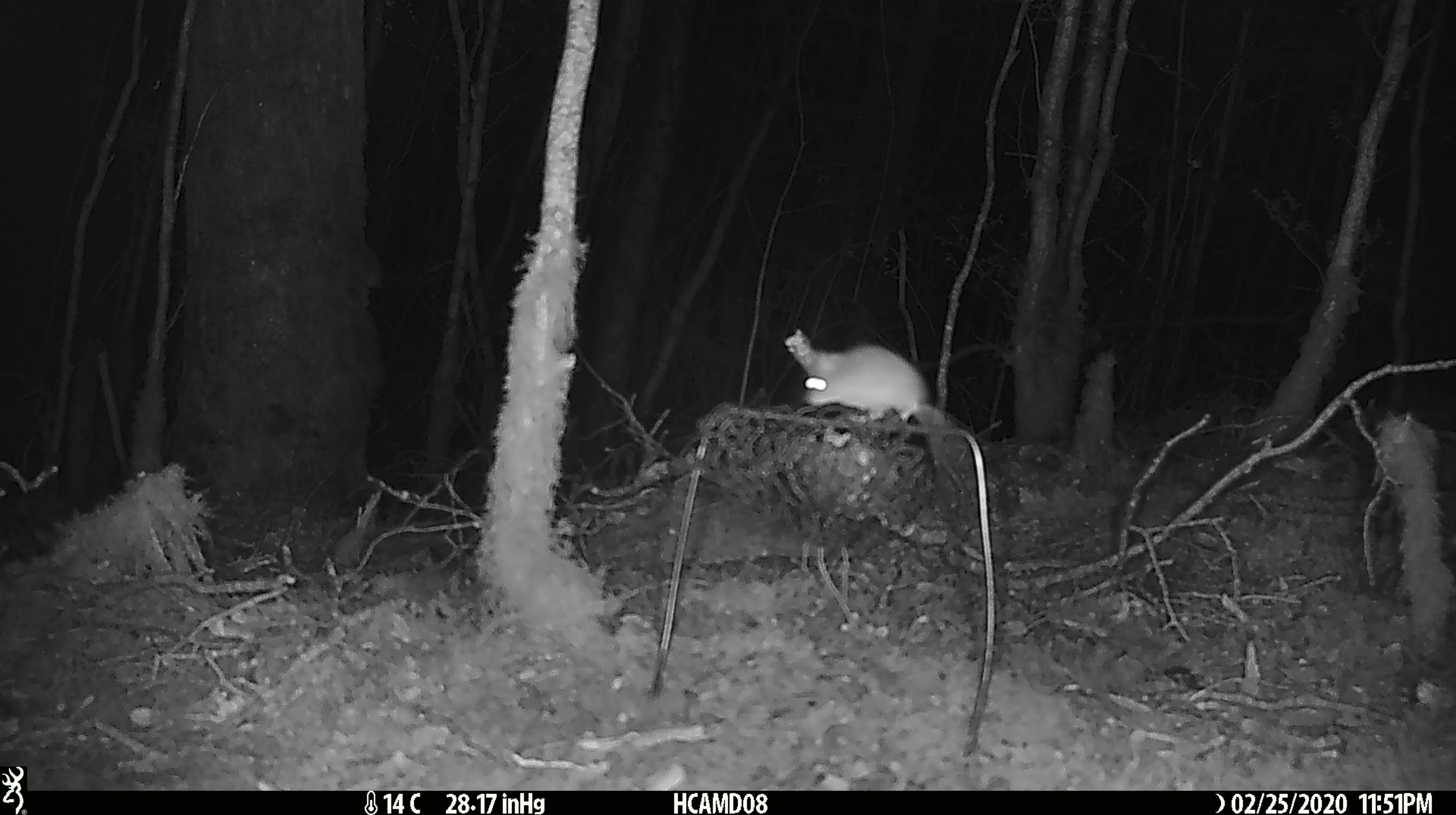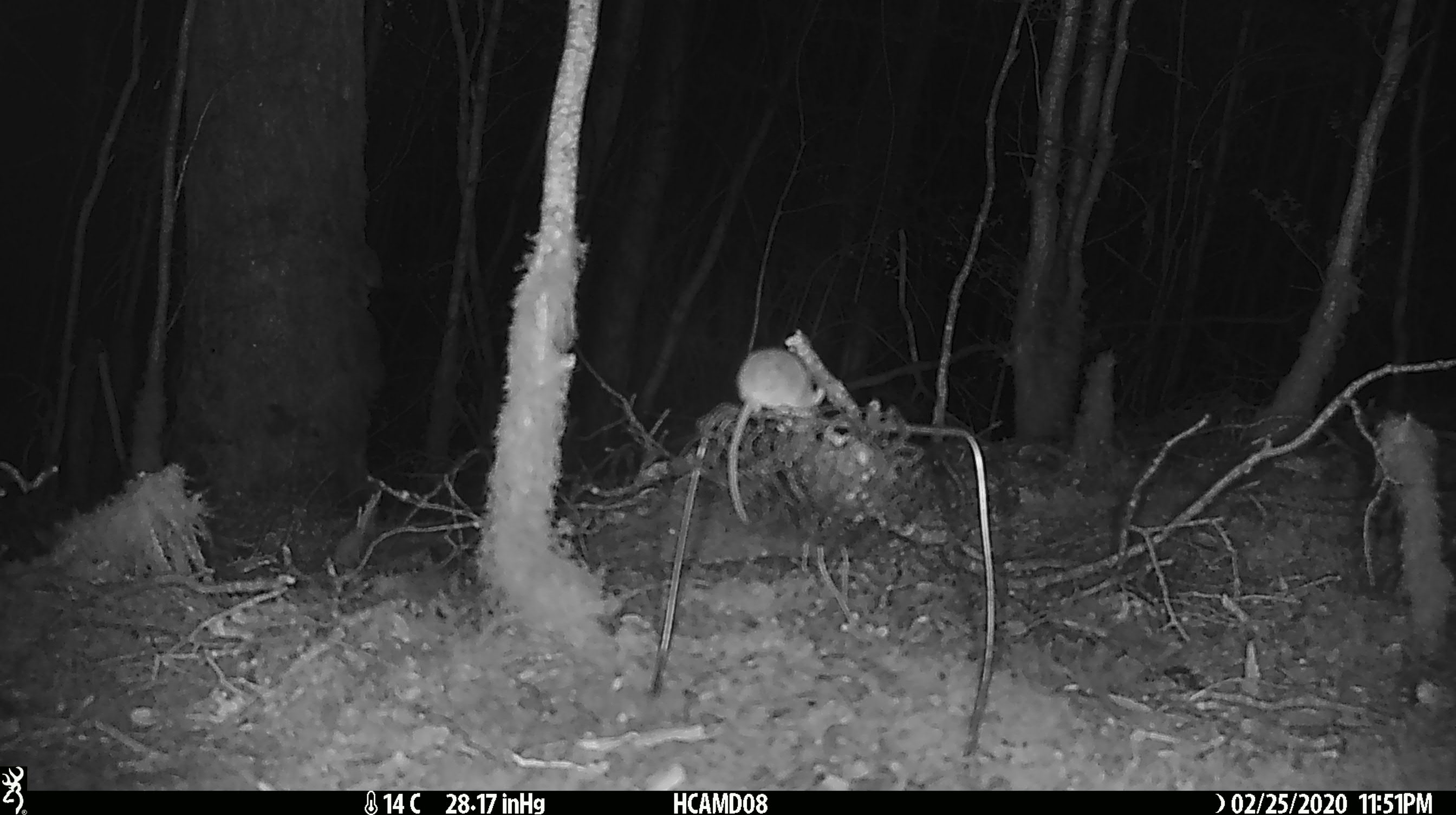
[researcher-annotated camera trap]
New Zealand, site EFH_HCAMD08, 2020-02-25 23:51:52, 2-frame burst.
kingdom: Animalia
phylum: Chordata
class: Mammalia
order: Rodentia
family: Muridae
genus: Mus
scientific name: Mus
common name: mouse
Mouse (Mus).